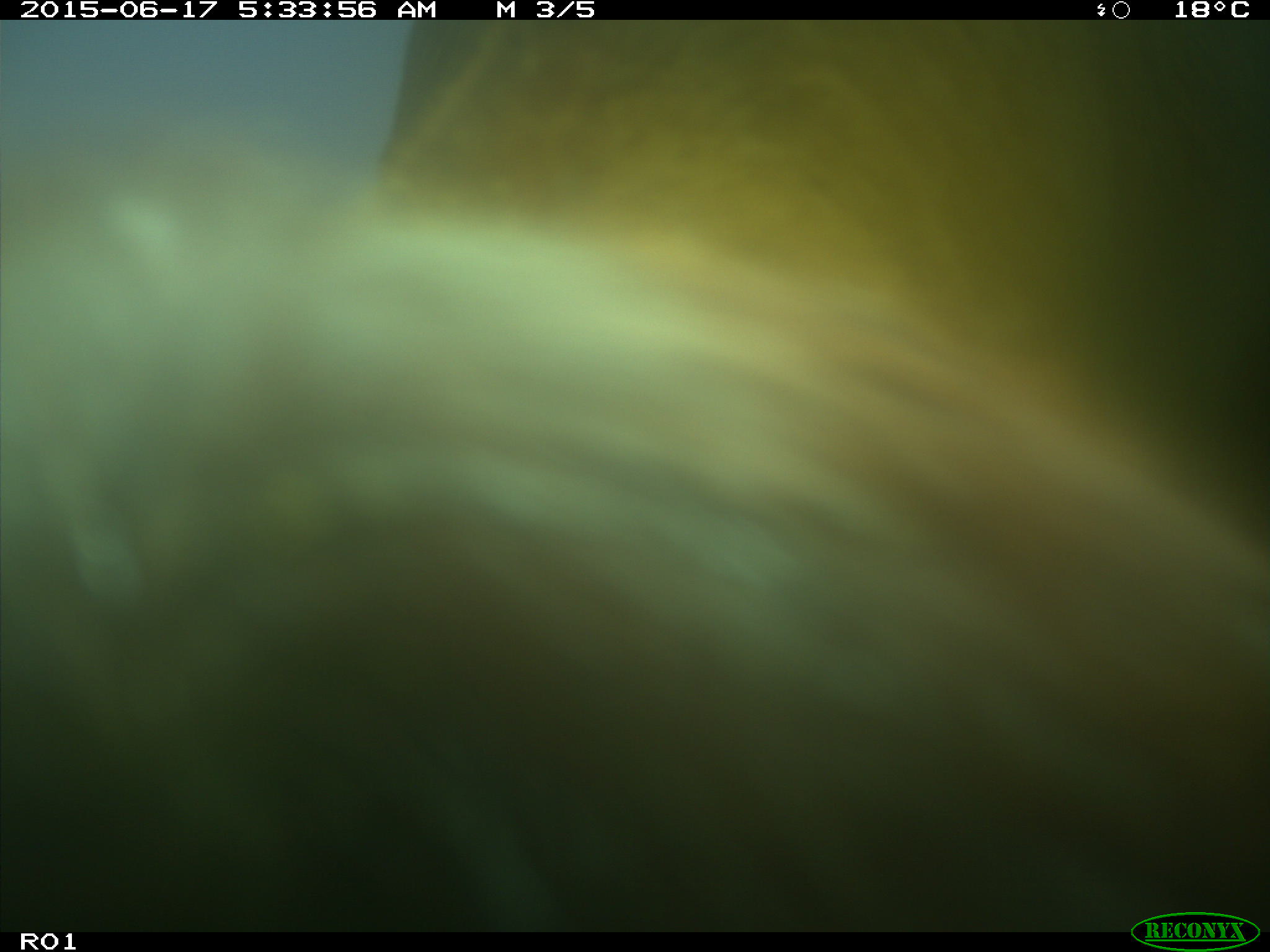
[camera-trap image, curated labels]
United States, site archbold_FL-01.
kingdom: Animalia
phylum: Chordata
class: Mammalia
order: Artiodactyla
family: Bovidae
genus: Bos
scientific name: Bos taurus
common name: domestic cow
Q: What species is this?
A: Bos taurus (domestic cow).